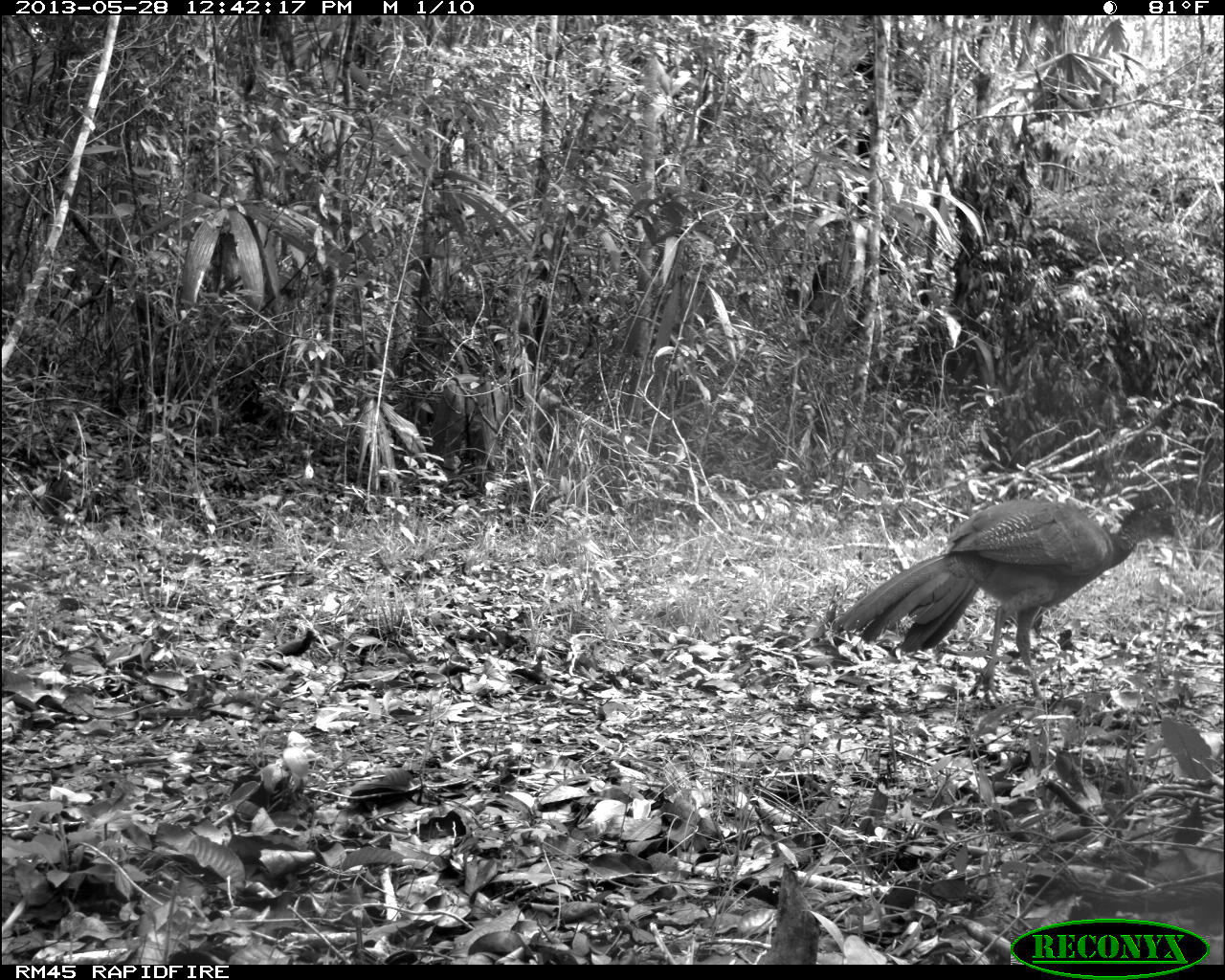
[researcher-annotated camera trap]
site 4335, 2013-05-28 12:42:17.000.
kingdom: Animalia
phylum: Chordata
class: Aves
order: Galliformes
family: Cracidae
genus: Crax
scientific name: Crax rubra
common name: great curassow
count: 1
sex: female